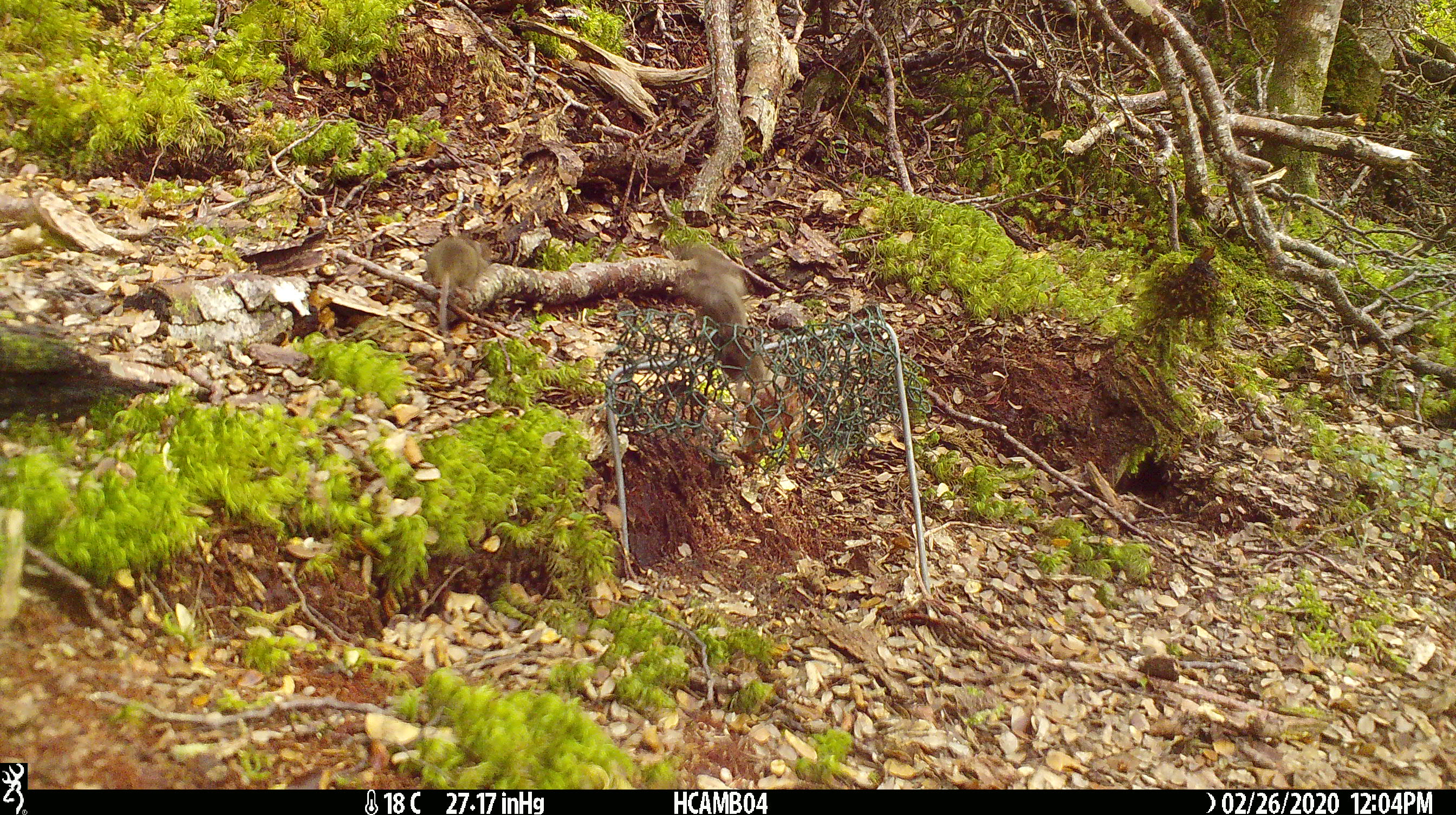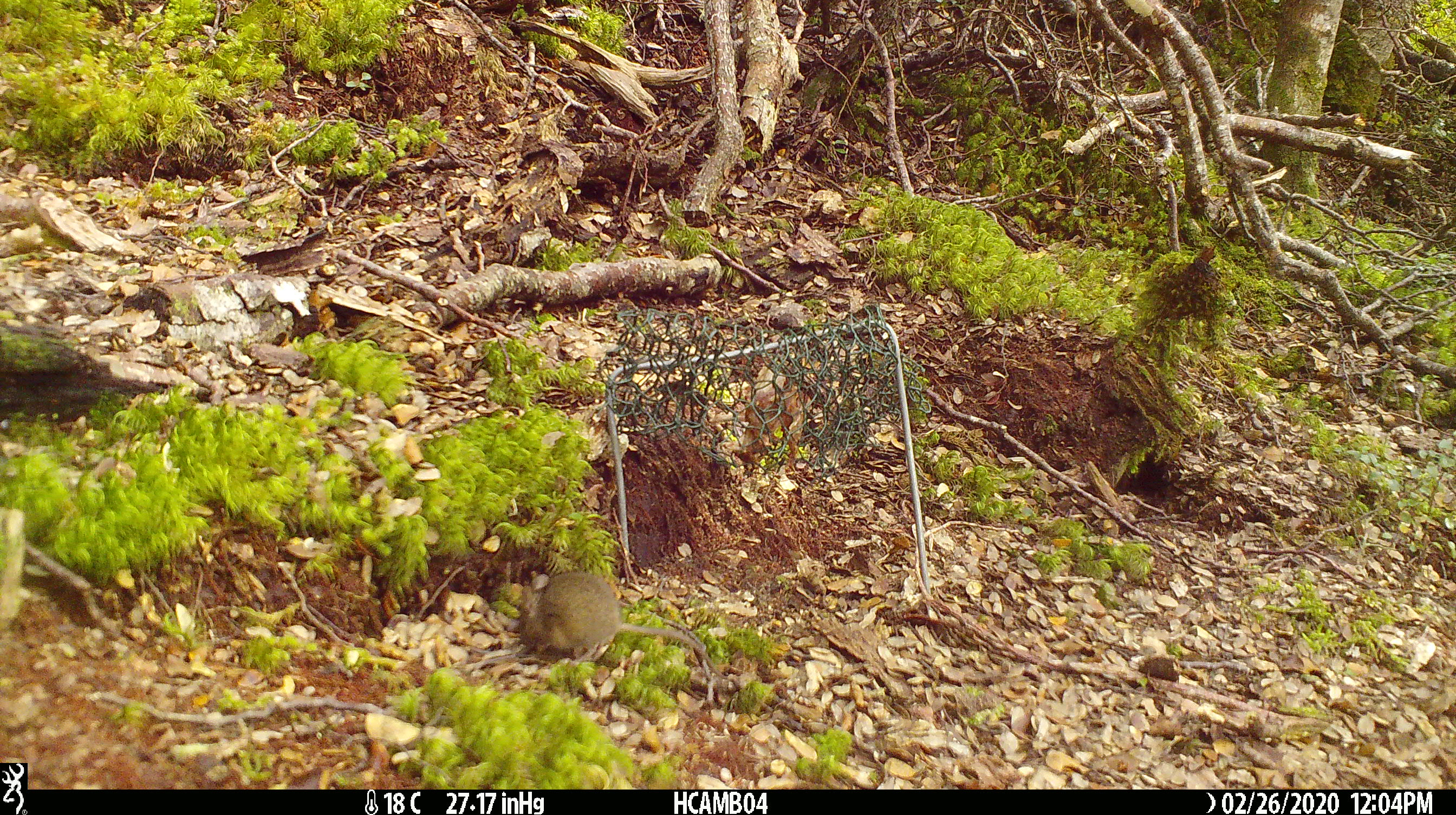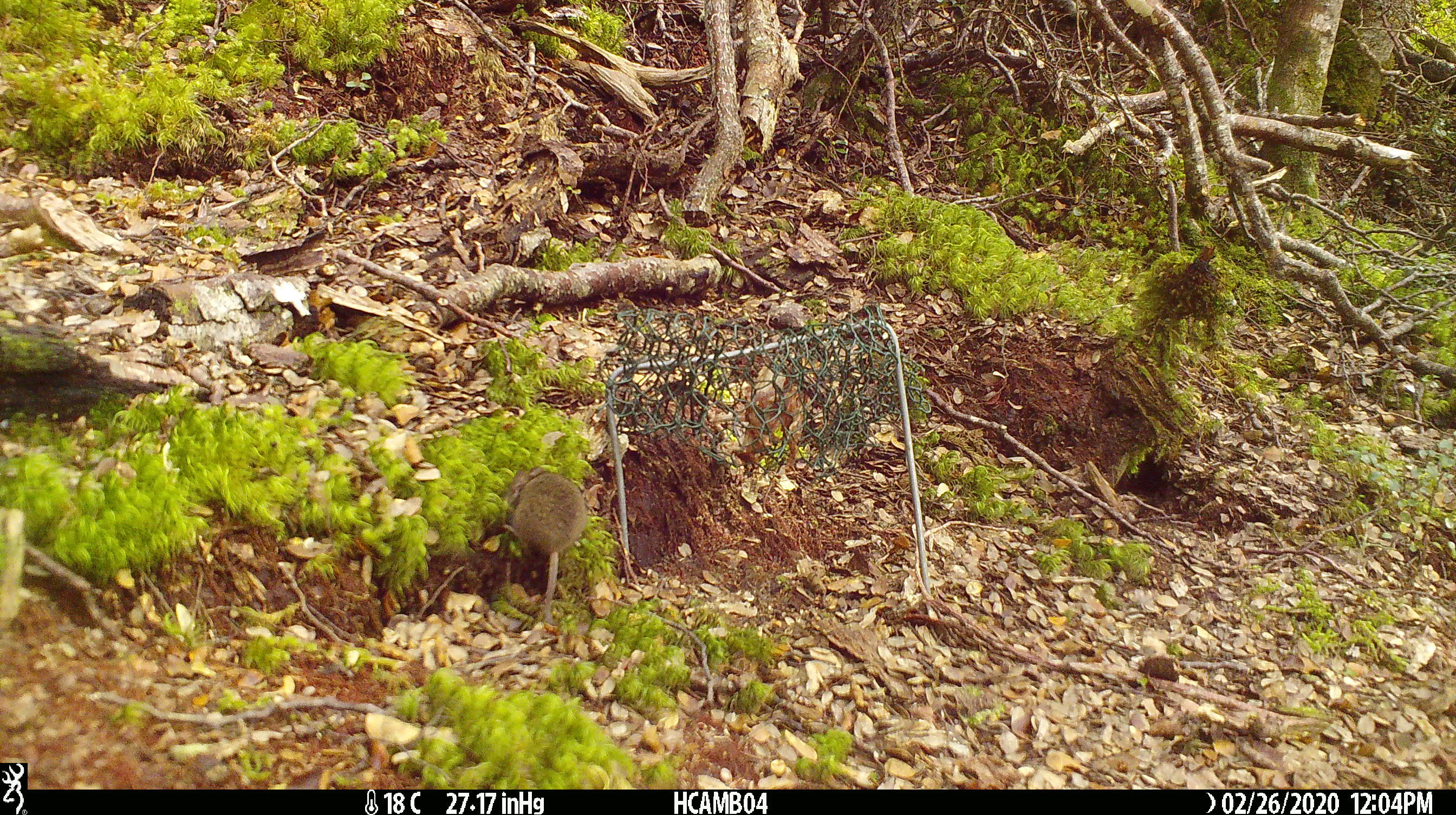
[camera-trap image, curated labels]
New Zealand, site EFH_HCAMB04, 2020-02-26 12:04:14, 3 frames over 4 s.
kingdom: Animalia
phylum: Chordata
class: Mammalia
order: Rodentia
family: Muridae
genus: Mus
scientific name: Mus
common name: mouse